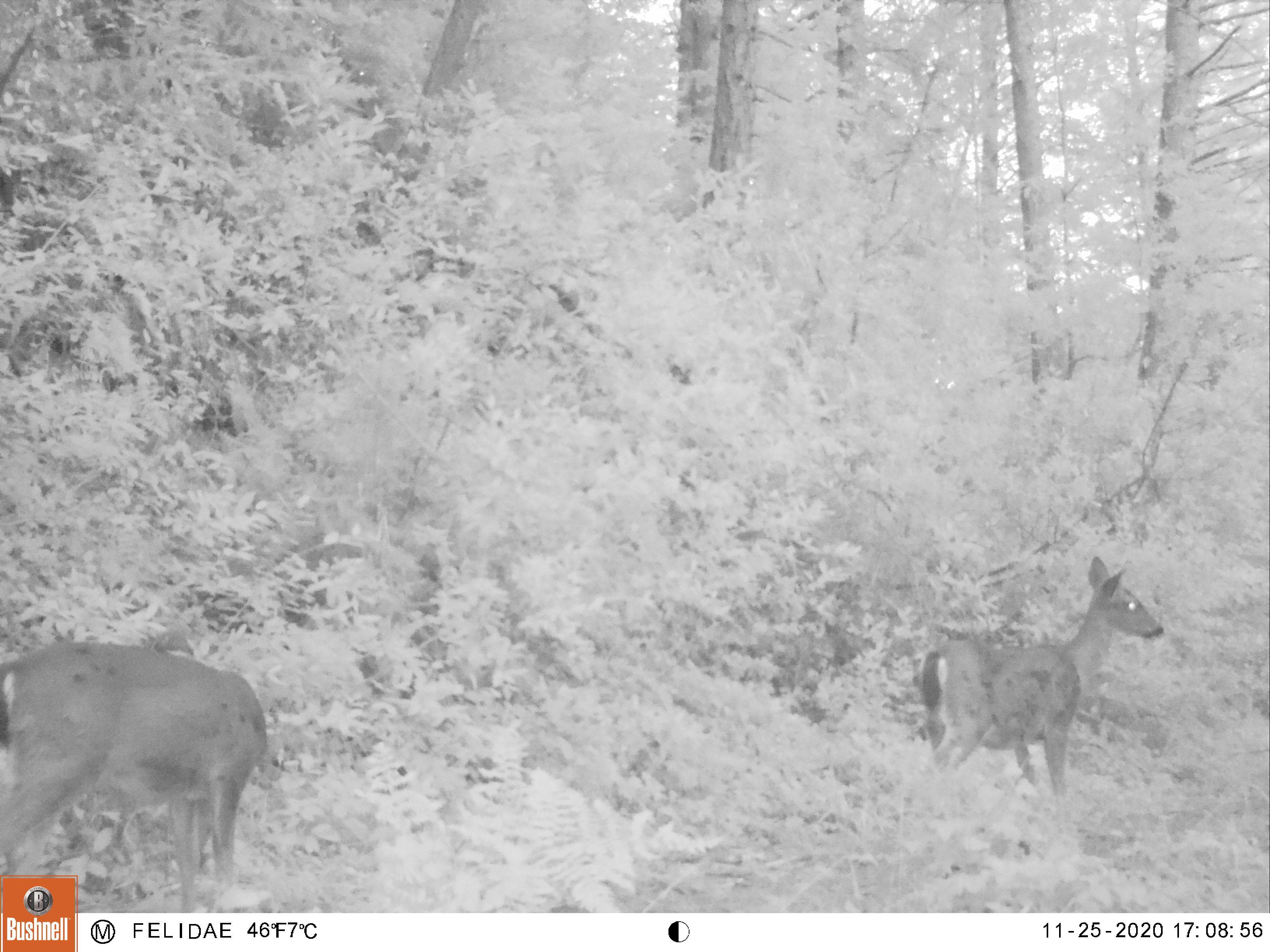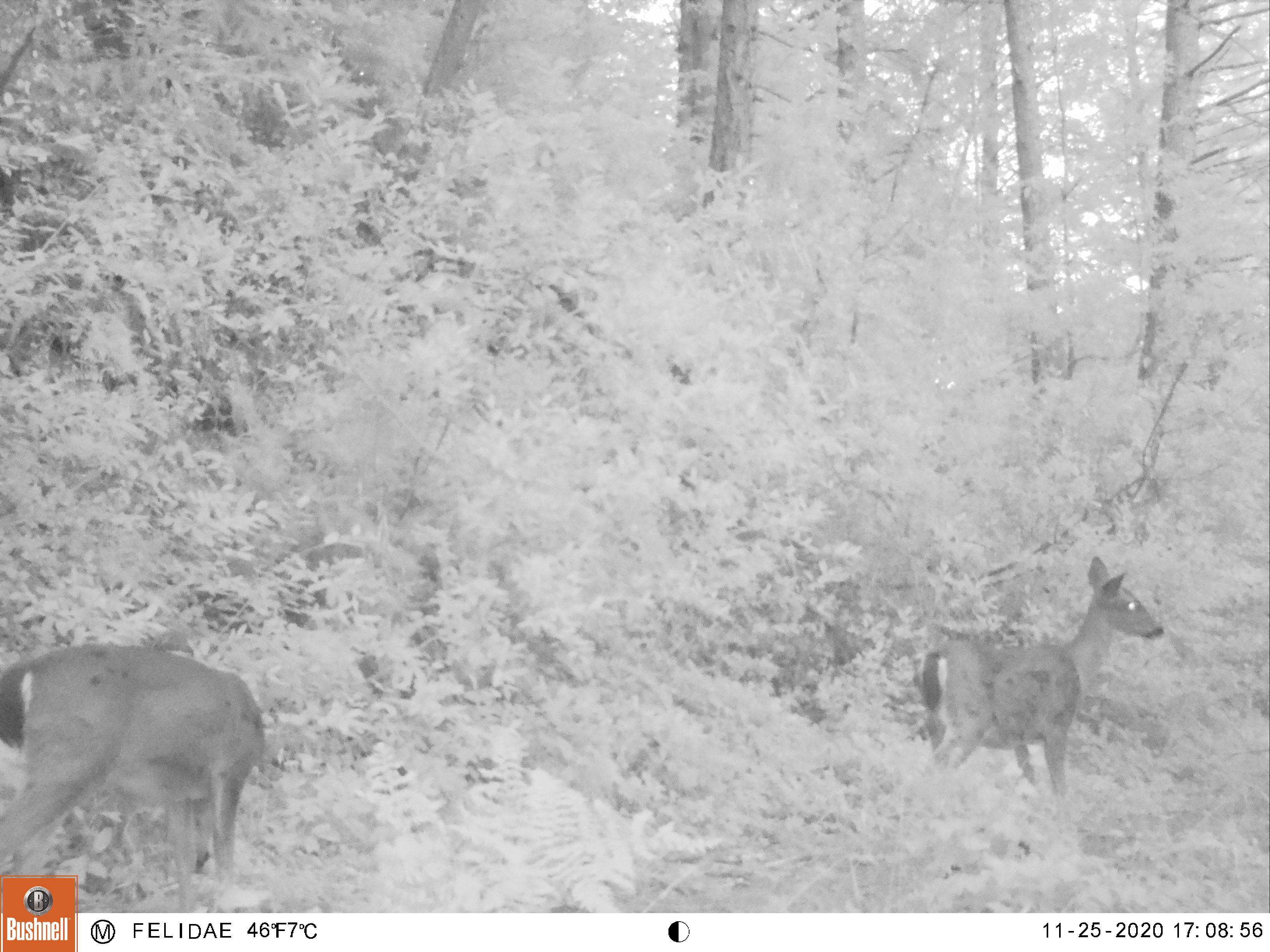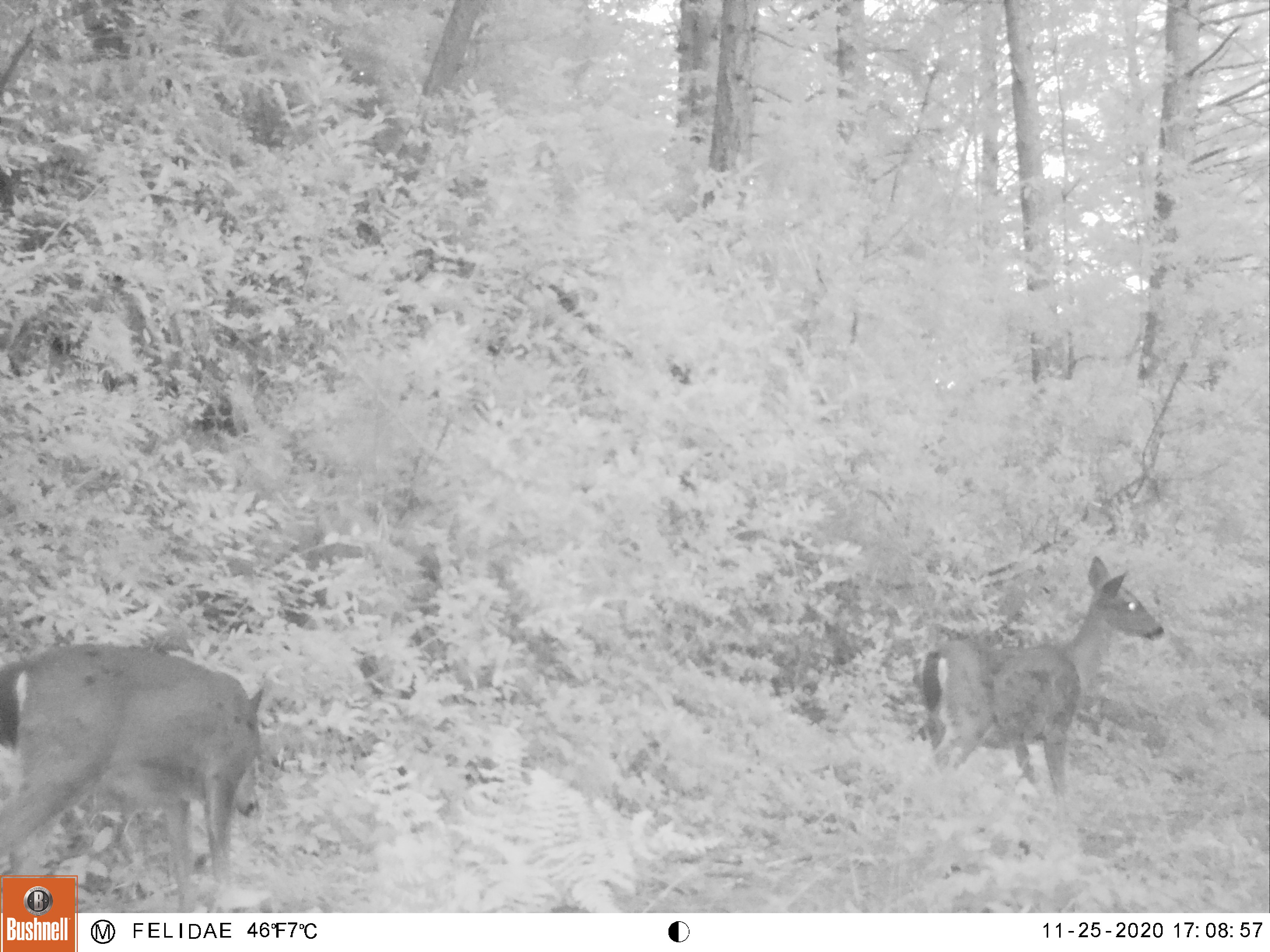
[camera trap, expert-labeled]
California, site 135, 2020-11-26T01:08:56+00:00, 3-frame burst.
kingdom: Animalia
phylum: Chordata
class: Mammalia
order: Artiodactyla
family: Cervidae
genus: Odocoileus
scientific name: Odocoileus hemionus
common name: mule deer